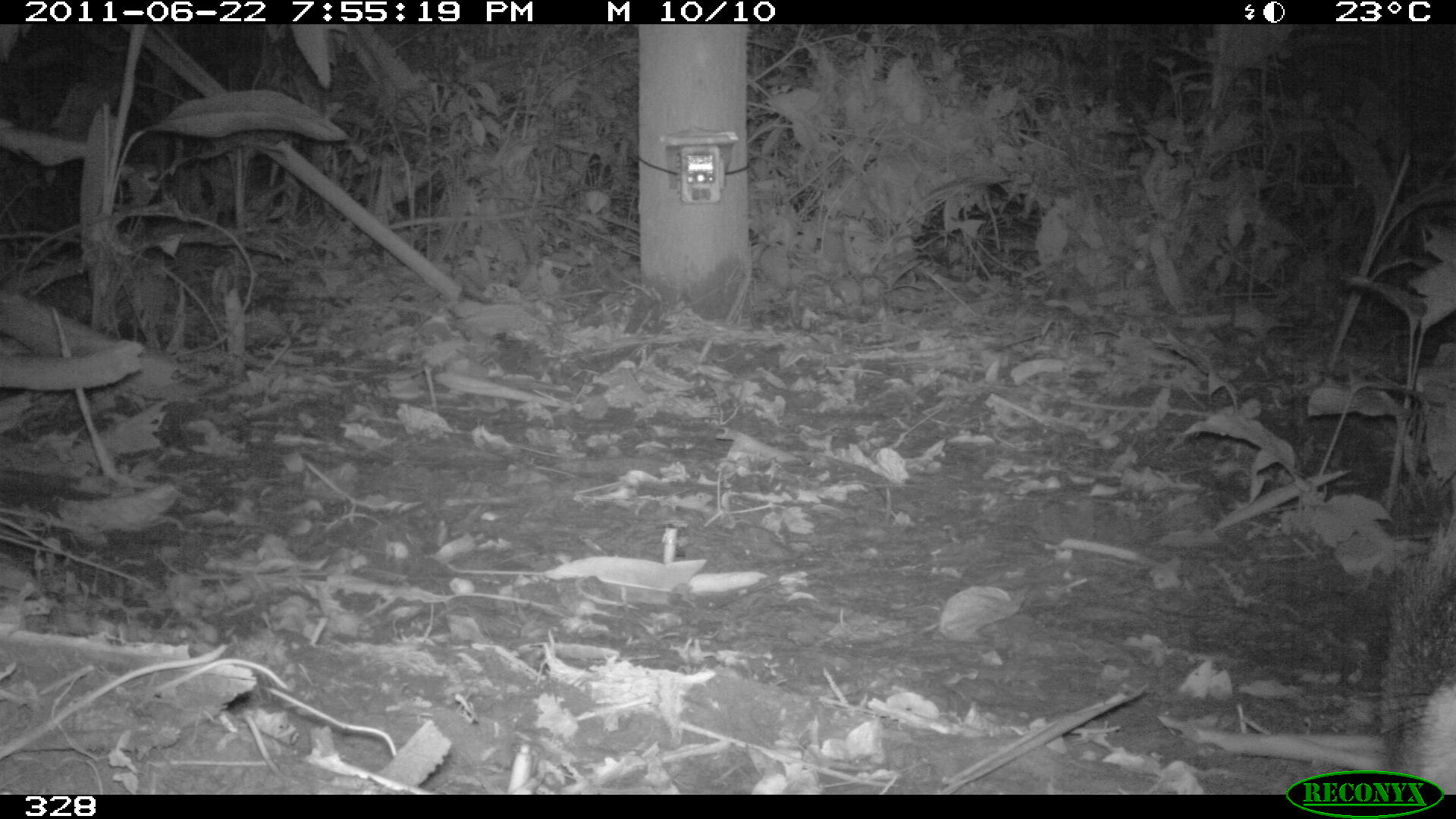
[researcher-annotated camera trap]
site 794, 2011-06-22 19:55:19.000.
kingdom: Animalia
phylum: Chordata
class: Mammalia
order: Artiodactyla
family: Tayassuidae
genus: Tayassu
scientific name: Tayassu pecari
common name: white-lipped peccary